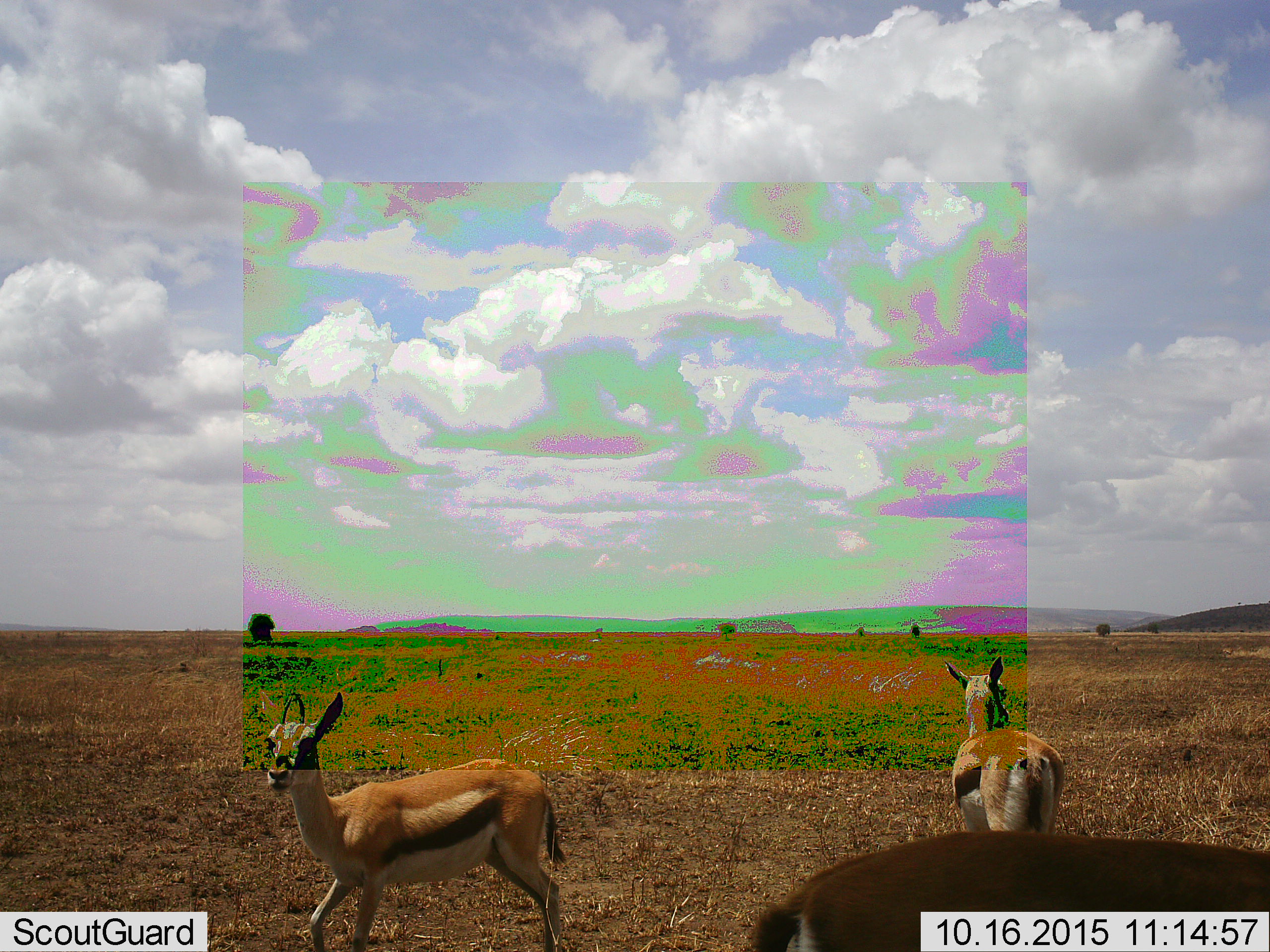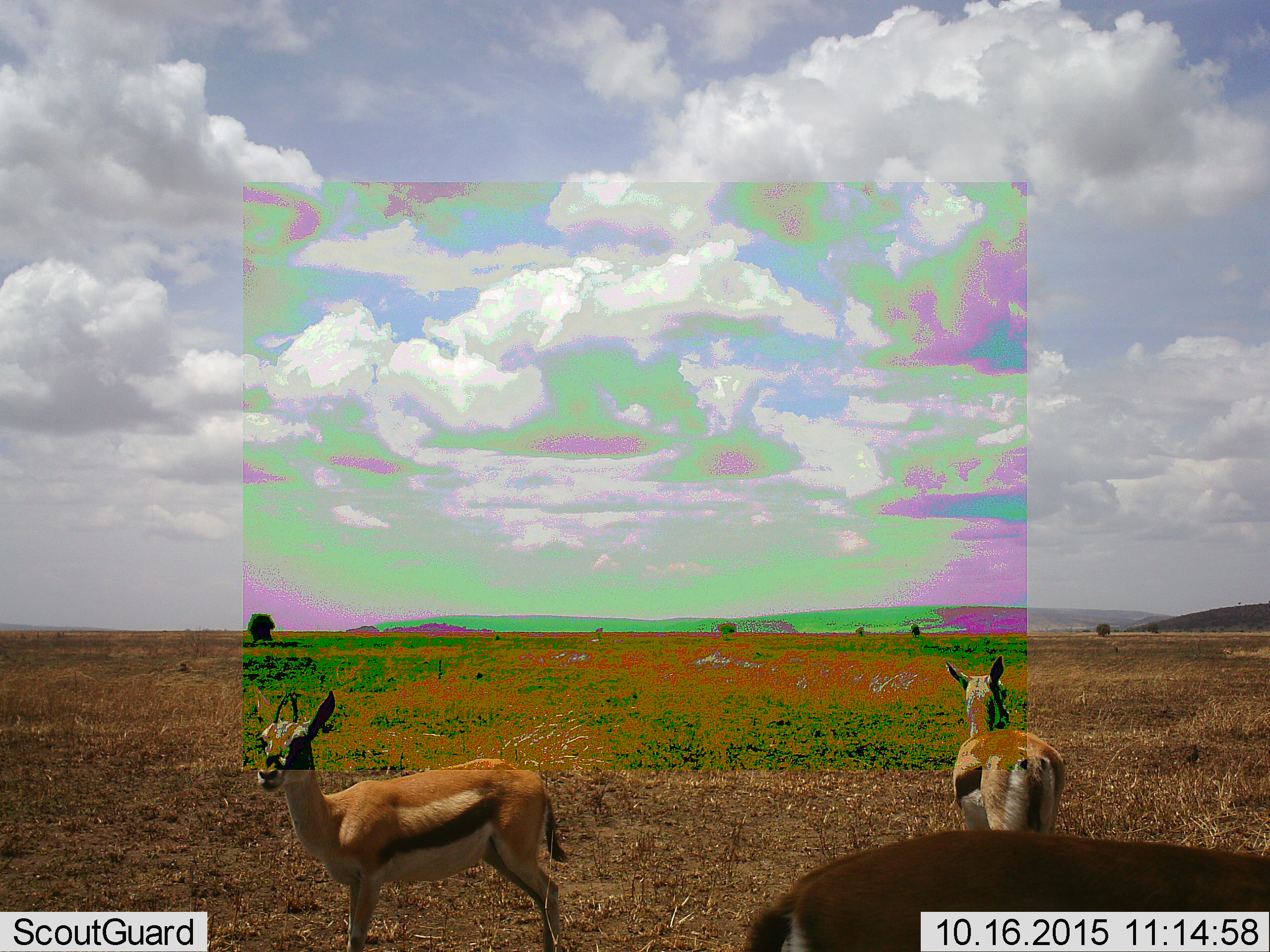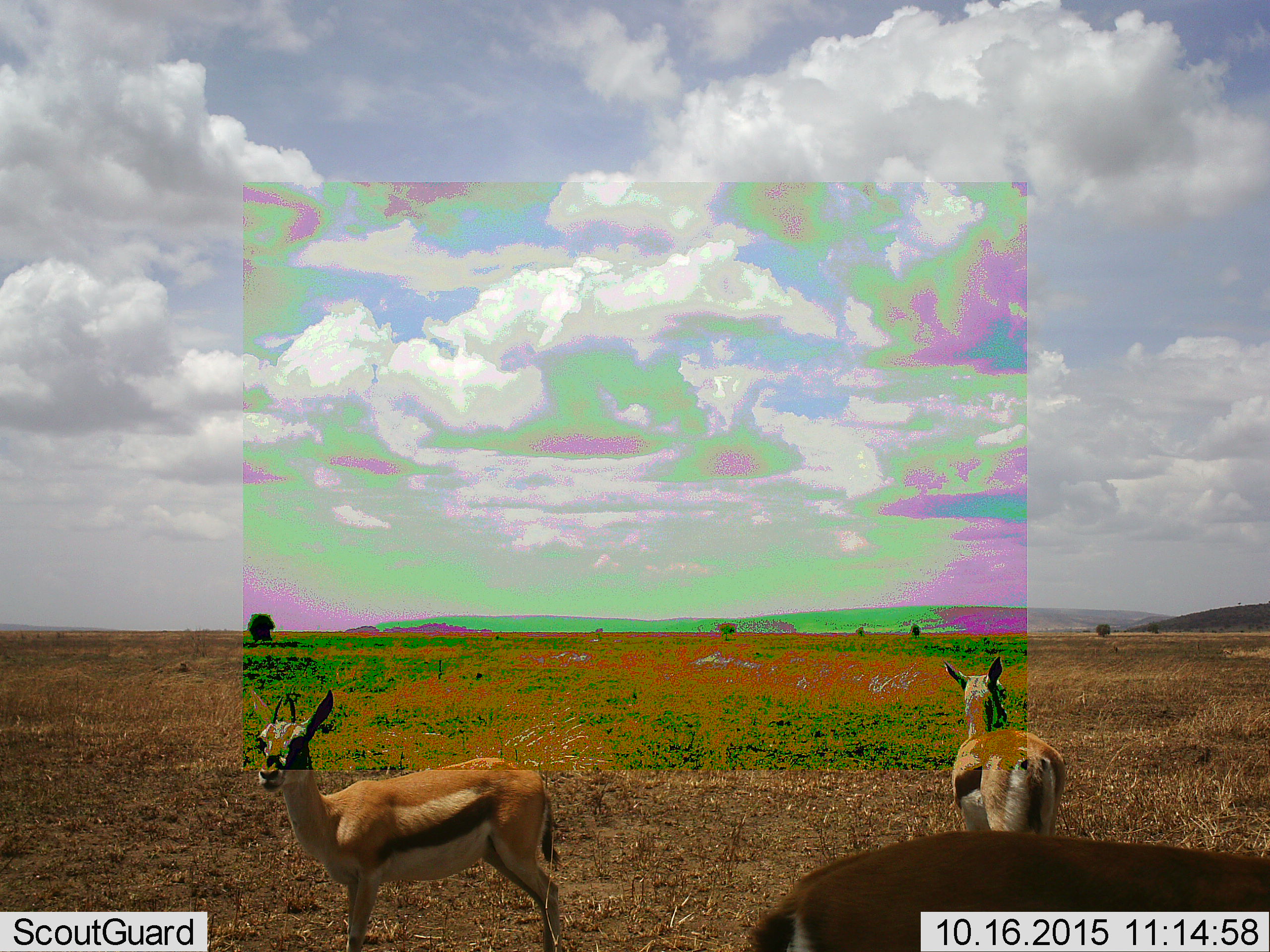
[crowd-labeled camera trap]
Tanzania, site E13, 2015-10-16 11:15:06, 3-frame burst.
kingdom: Animalia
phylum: Chordata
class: Mammalia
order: Artiodactyla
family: Bovidae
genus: Eudorcas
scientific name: Eudorcas thomsonii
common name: thomson's gazelle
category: gazellethomsons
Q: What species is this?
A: Gazellethomsons (thomson's gazelle) (Eudorcas thomsonii).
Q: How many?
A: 3.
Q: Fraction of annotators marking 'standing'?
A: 71%.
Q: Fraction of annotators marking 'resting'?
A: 6%.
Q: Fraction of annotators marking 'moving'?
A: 35%.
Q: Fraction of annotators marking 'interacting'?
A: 0%.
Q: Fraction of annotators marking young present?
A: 0%.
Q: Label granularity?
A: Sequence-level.